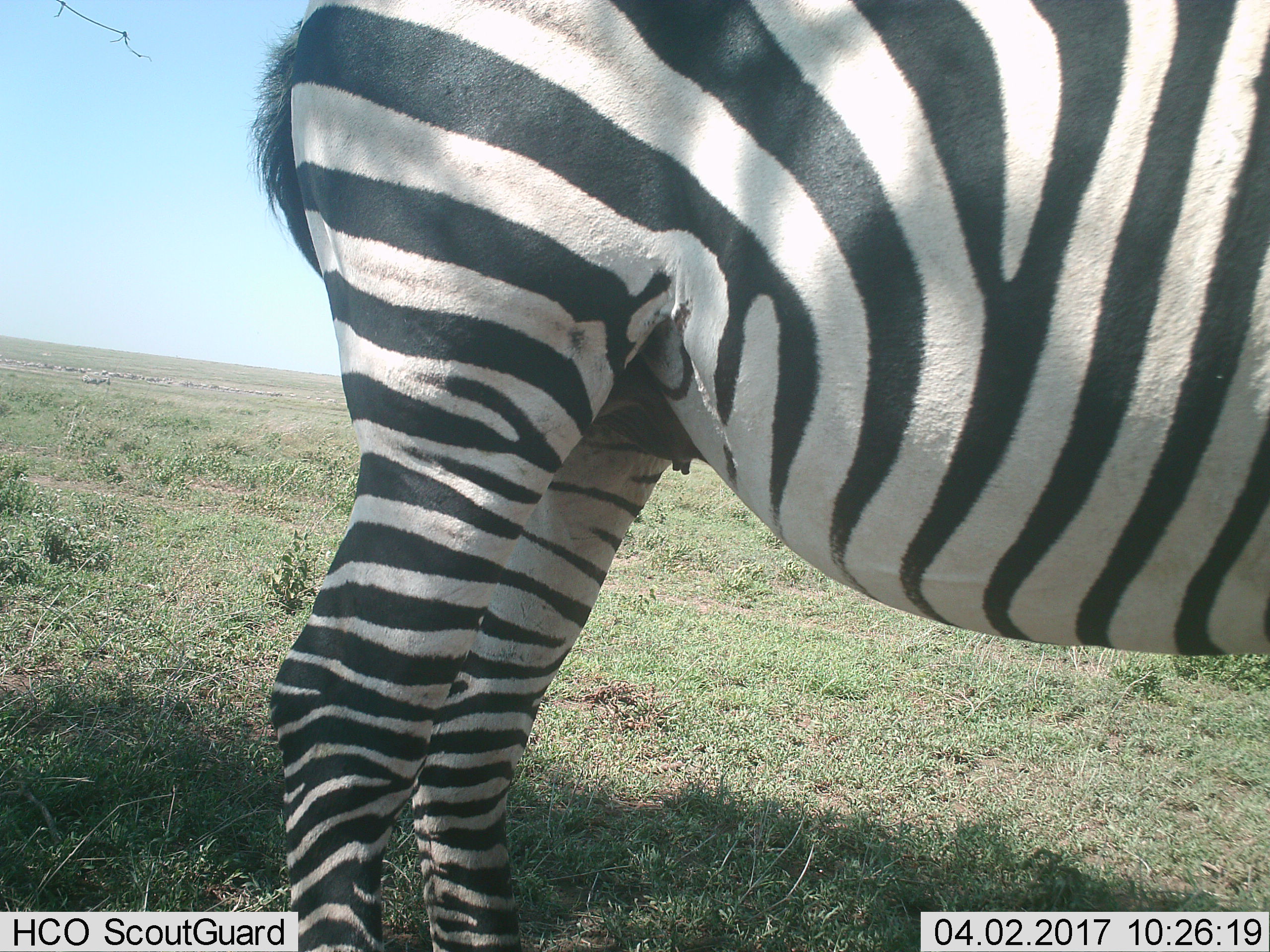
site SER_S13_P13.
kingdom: Animalia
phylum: Chordata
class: Mammalia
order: Perissodactyla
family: Equidae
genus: Equus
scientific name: Equus quagga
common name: plains zebra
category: zebraplains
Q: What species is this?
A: Zebraplains (plains zebra) (Equus quagga).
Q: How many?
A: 1.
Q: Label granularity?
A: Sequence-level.